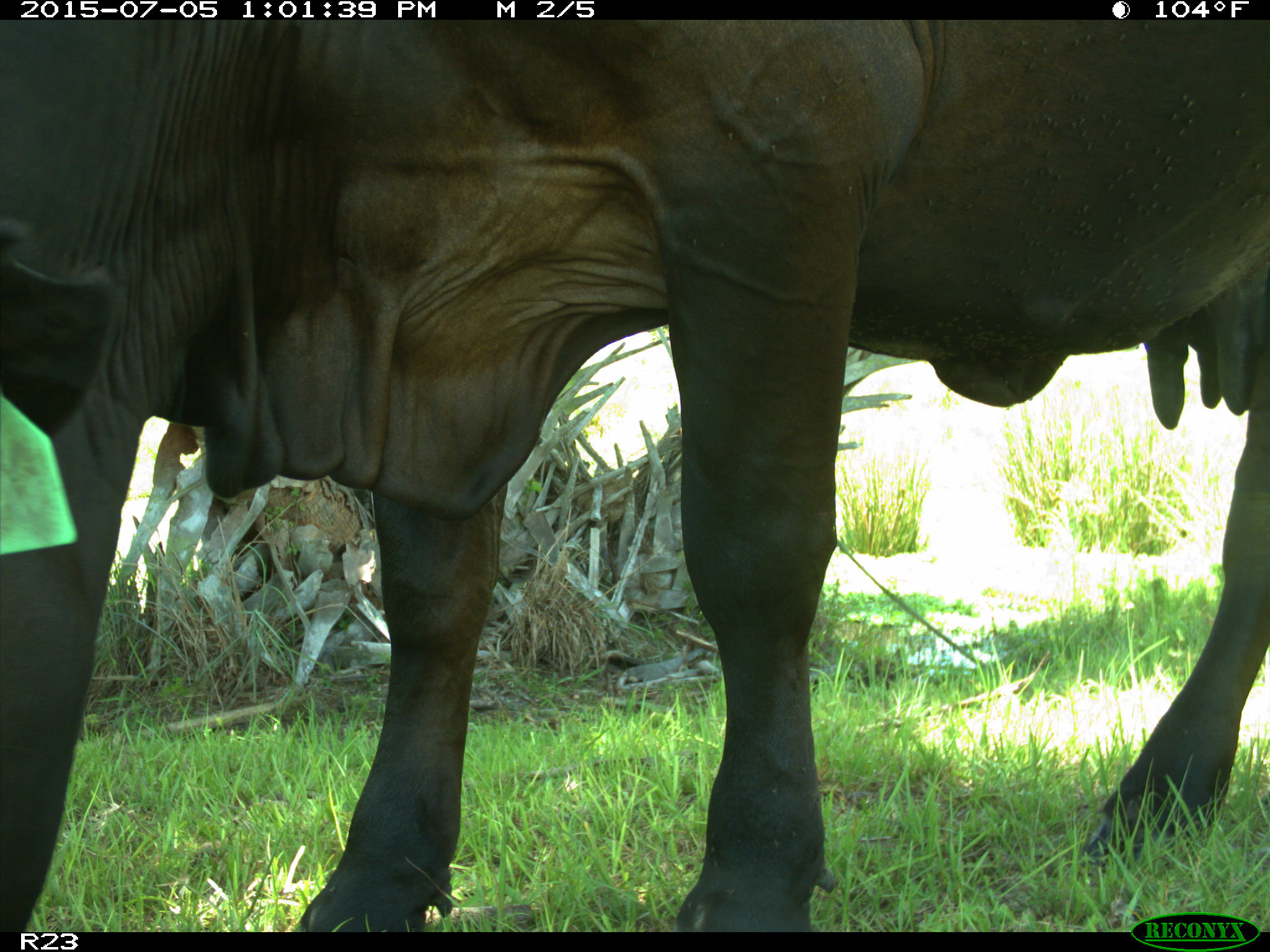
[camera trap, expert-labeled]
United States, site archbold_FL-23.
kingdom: Animalia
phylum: Chordata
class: Mammalia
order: Artiodactyla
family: Bovidae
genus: Bos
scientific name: Bos taurus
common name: domestic cow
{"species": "Bos taurus (domestic cow)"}